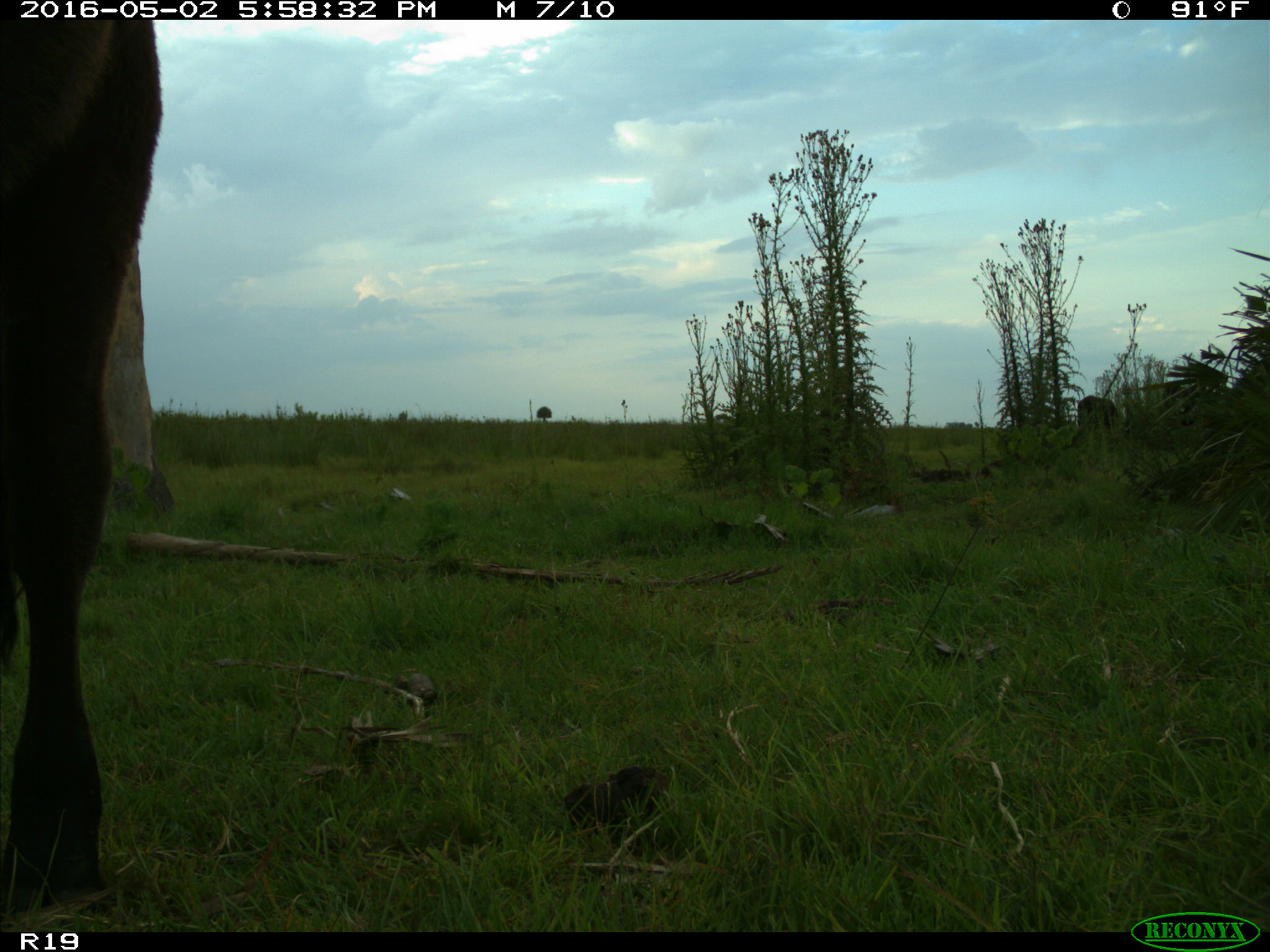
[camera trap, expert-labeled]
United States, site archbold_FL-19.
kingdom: Animalia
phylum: Chordata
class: Mammalia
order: Artiodactyla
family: Bovidae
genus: Bos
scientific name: Bos taurus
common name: domestic cow